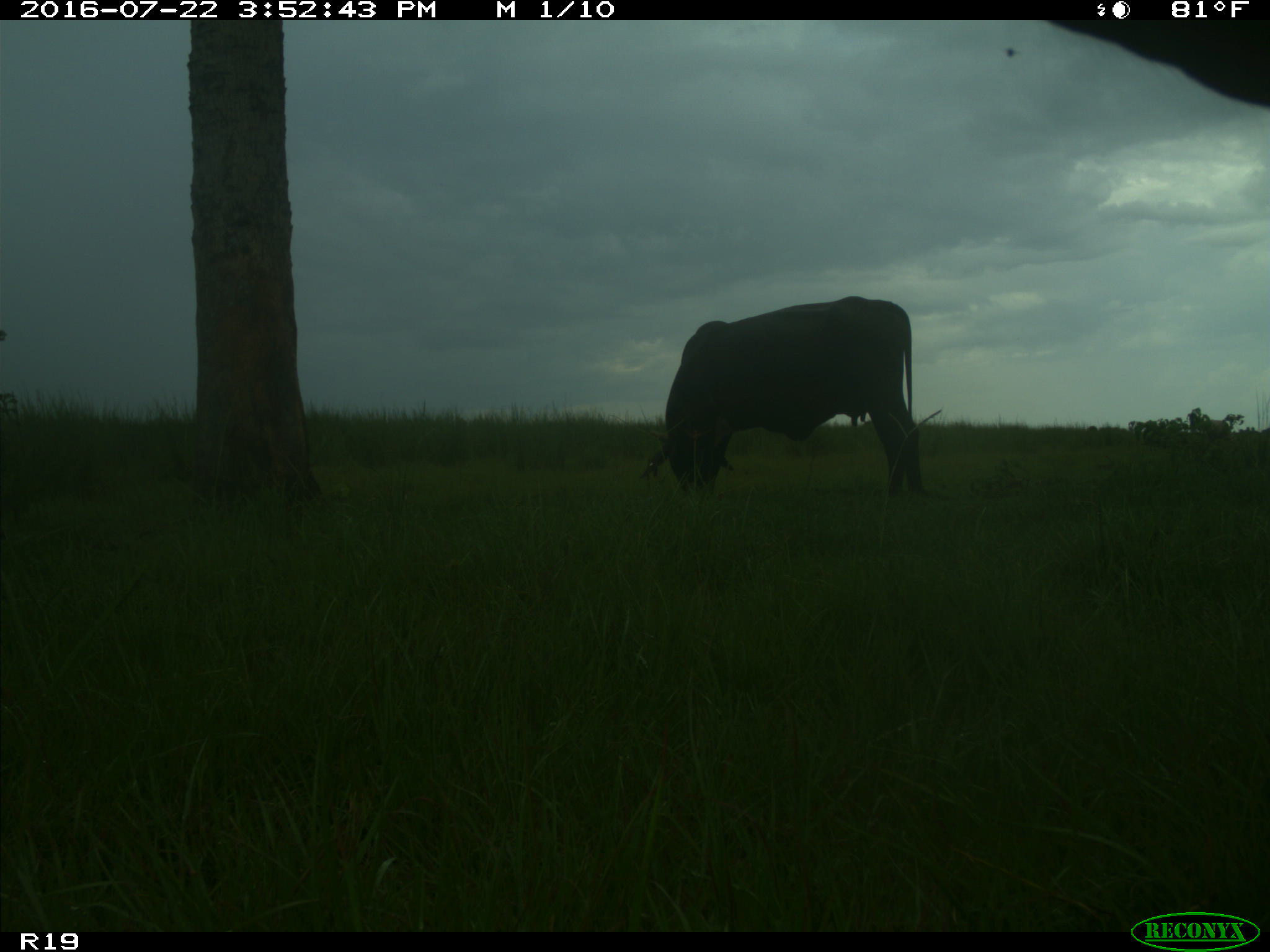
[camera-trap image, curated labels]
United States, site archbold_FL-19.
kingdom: Animalia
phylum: Chordata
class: Mammalia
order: Artiodactyla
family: Bovidae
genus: Bos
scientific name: Bos taurus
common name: domestic cow